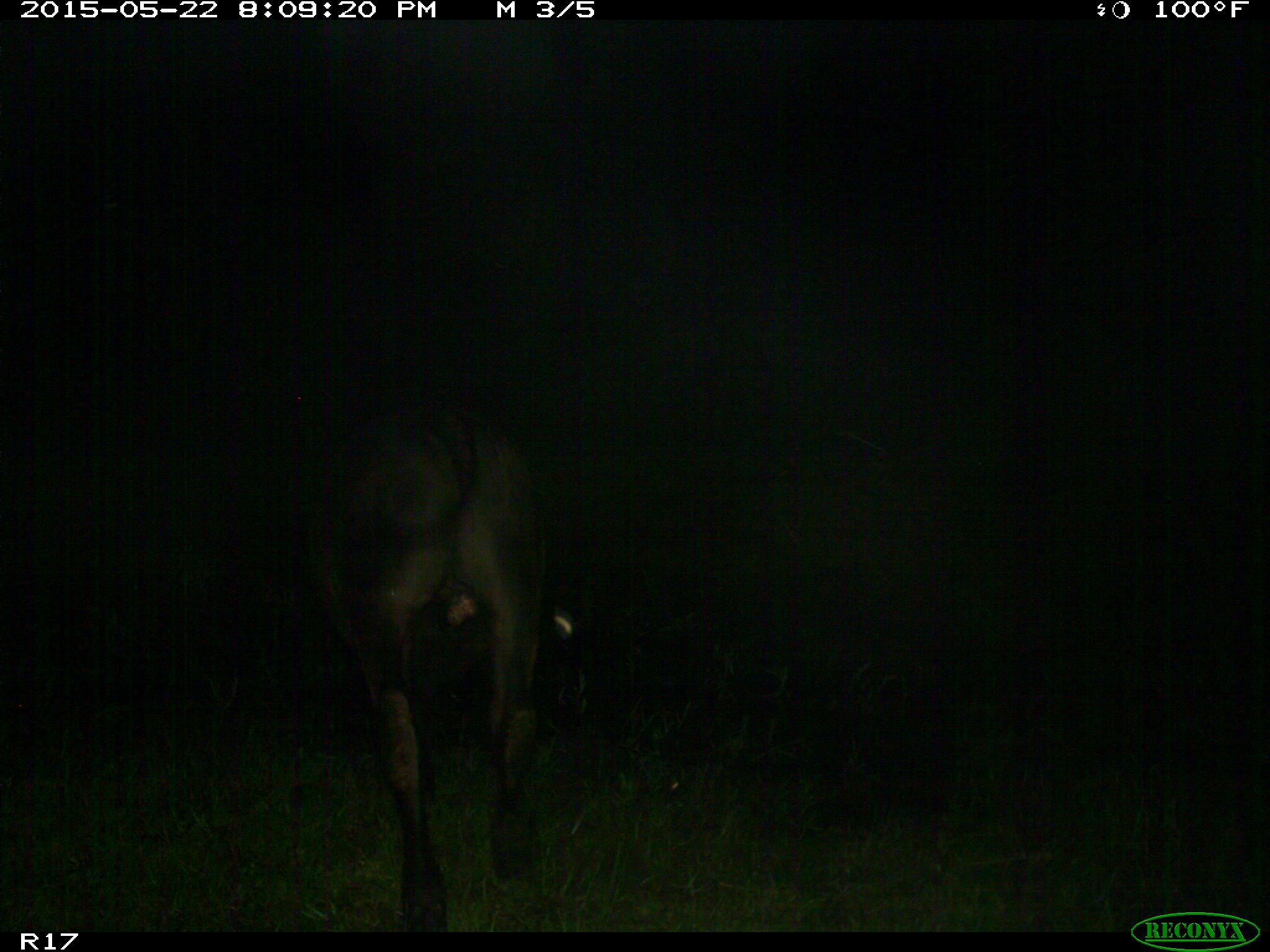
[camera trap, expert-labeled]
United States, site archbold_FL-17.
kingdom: Animalia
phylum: Chordata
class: Mammalia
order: Artiodactyla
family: Bovidae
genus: Bos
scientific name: Bos taurus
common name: domestic cow